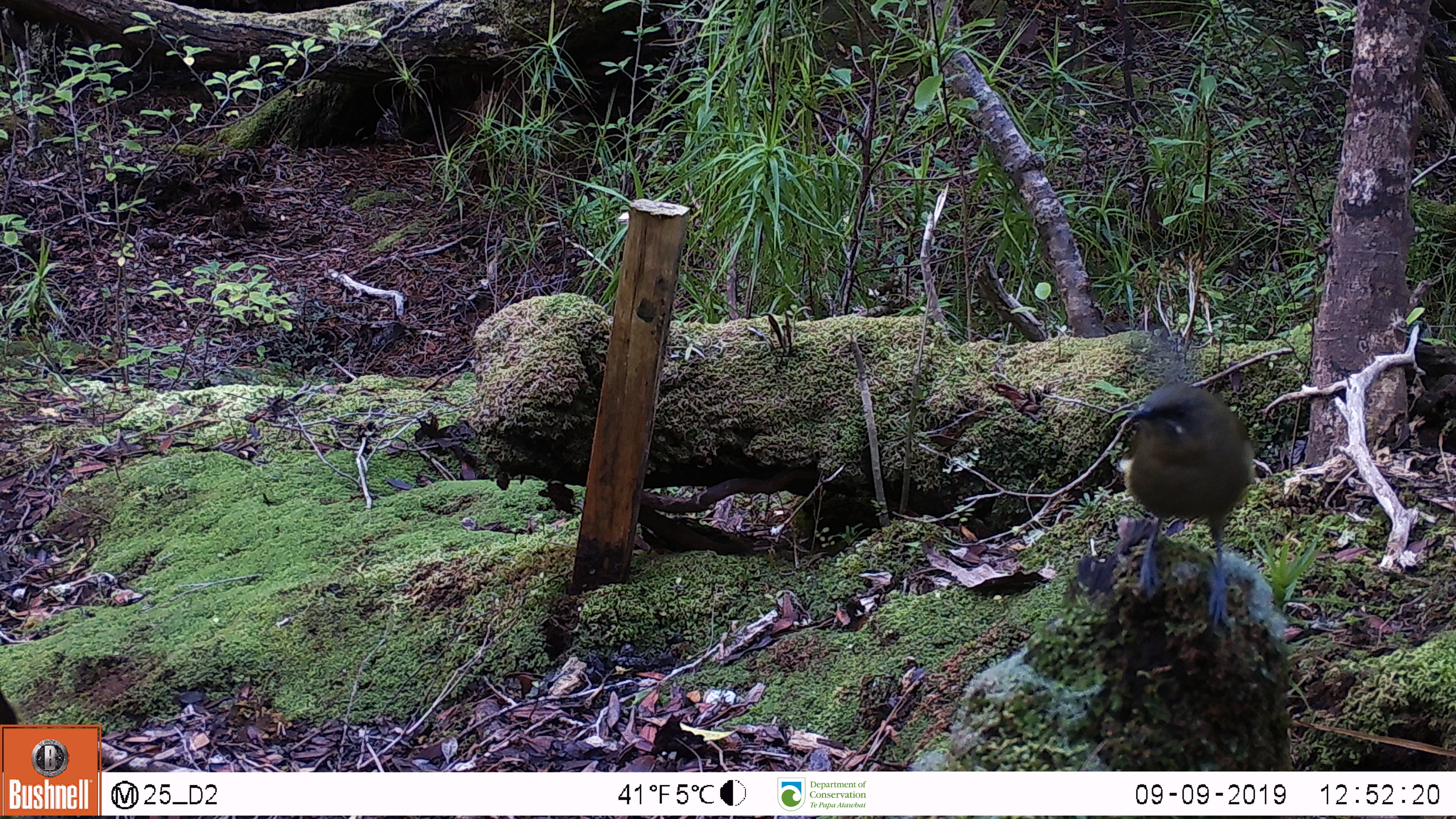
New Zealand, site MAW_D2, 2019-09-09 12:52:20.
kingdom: Animalia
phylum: Chordata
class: Aves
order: Passeriformes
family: Meliphagidae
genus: Anthornis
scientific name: Anthornis melanura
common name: new zealand bellbird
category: bellbird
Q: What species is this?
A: Bellbird (new zealand bellbird) (Anthornis melanura).